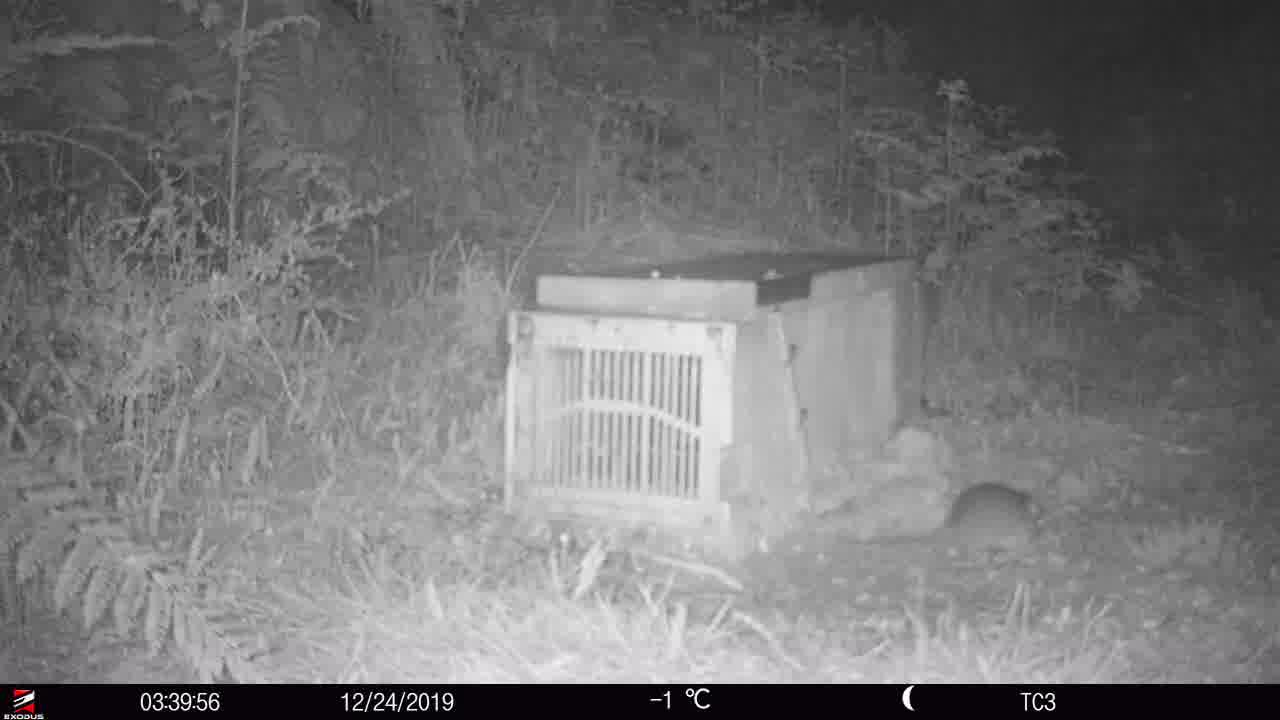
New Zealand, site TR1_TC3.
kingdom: Animalia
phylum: Chordata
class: Mammalia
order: Rodentia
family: Muridae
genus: Rattus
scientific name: Rattus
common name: rat